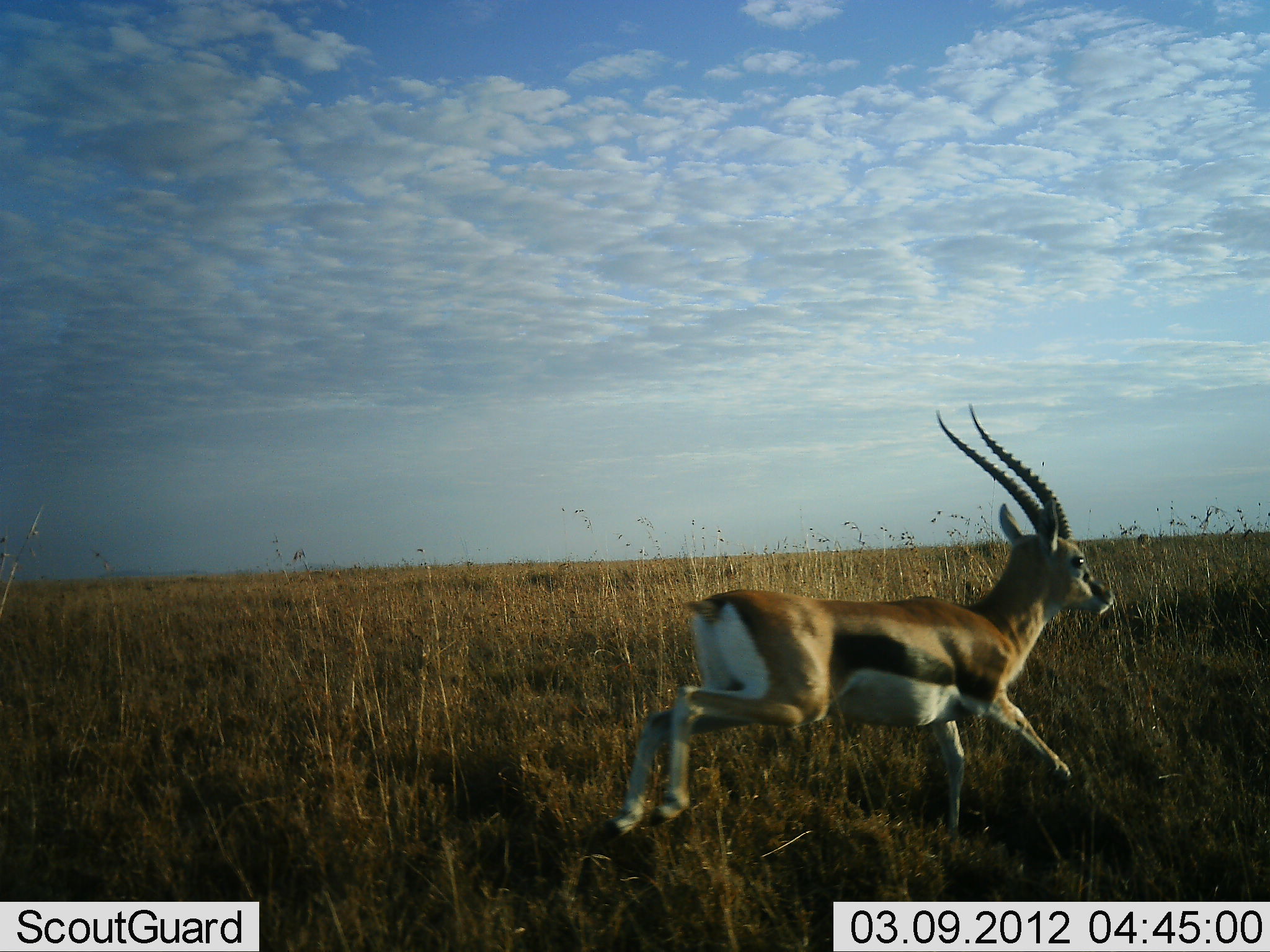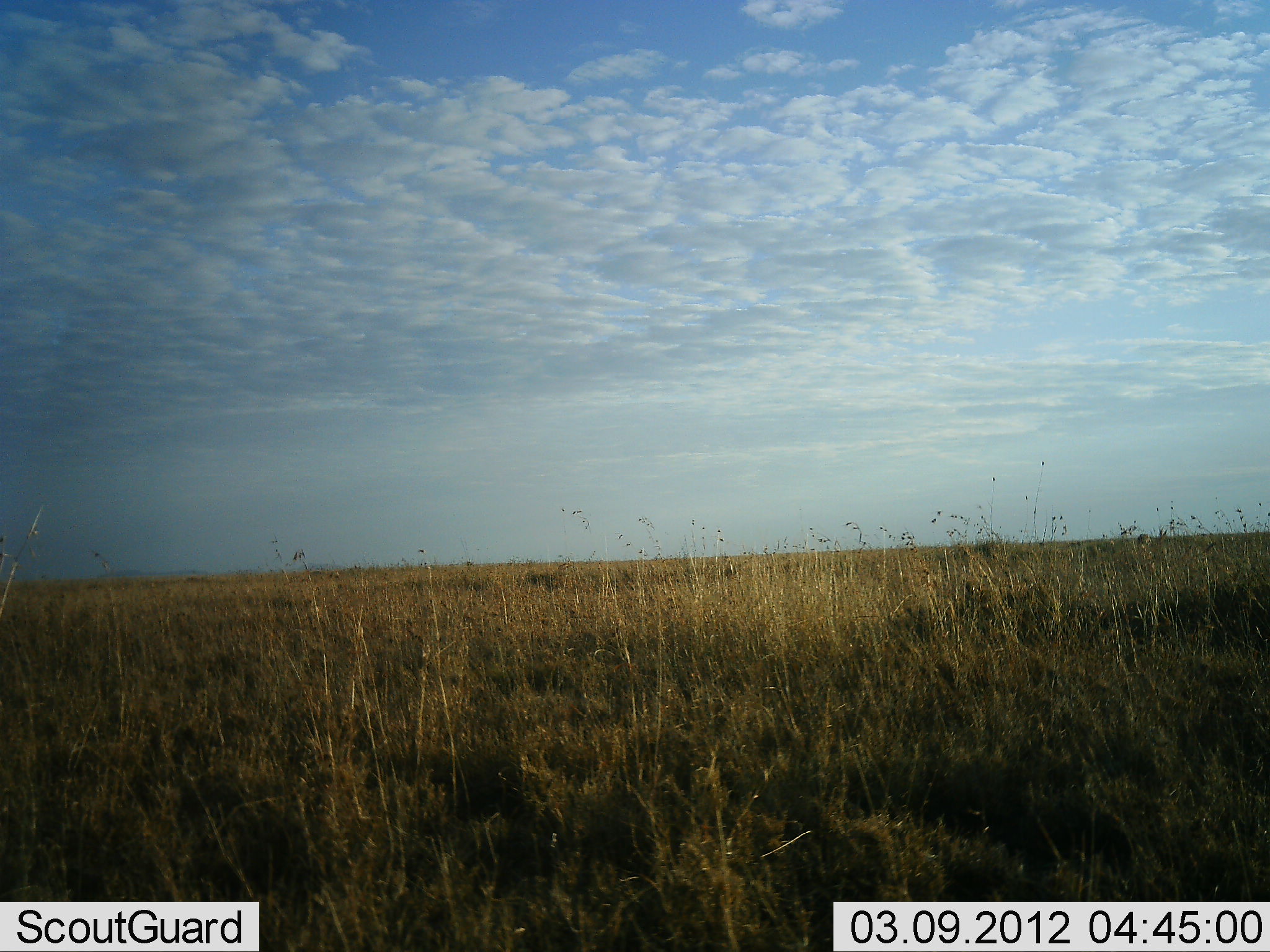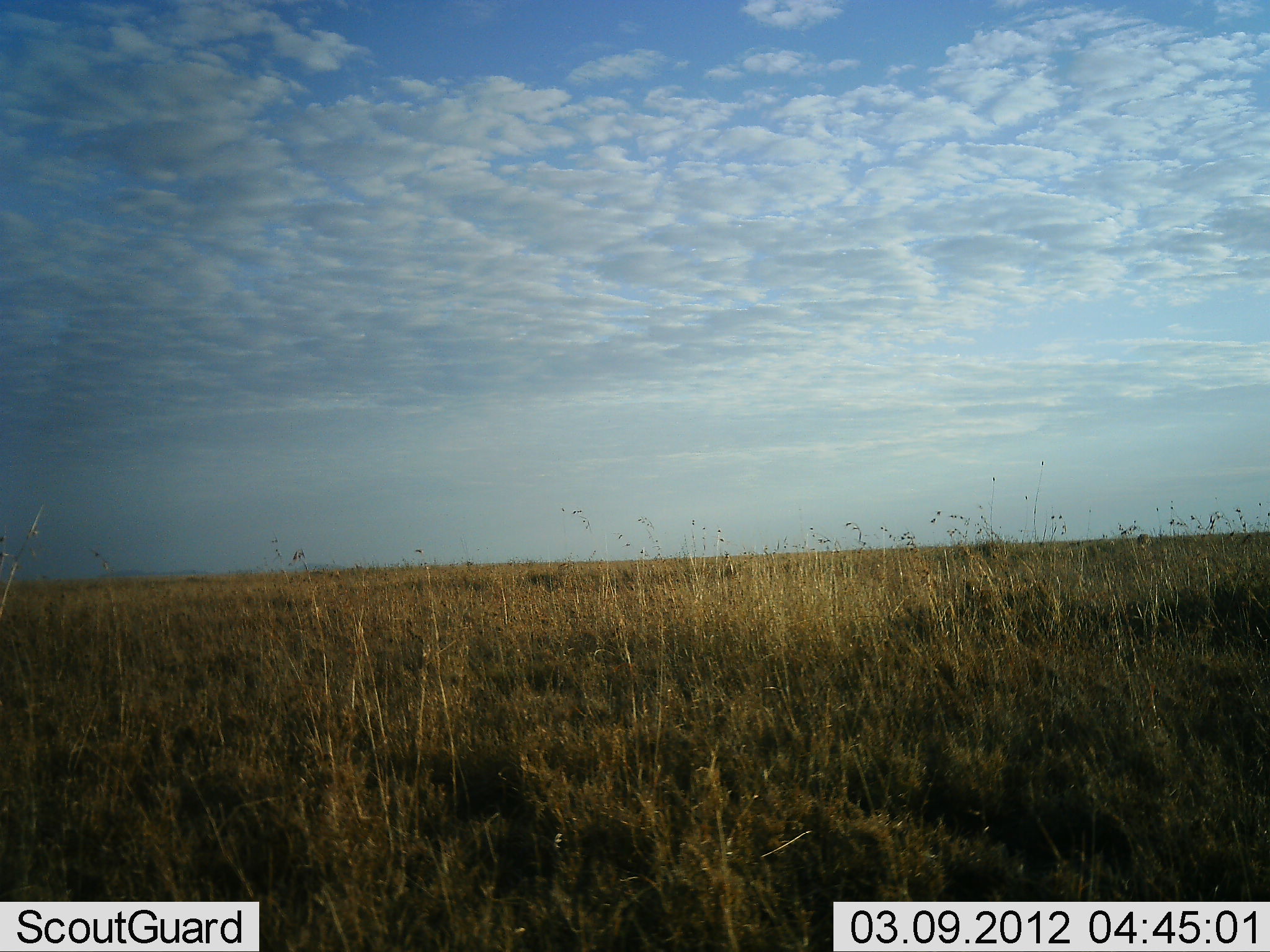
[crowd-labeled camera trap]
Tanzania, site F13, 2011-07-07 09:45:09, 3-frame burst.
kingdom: Animalia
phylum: Chordata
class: Mammalia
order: Artiodactyla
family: Bovidae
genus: Eudorcas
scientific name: Eudorcas thomsonii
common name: thomson's gazelle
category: gazellethomsons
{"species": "gazellethomsons (thomson's gazelle) (Eudorcas thomsonii)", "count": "1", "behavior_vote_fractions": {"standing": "0%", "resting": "0%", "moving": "100%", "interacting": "0%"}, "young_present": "0%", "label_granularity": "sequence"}